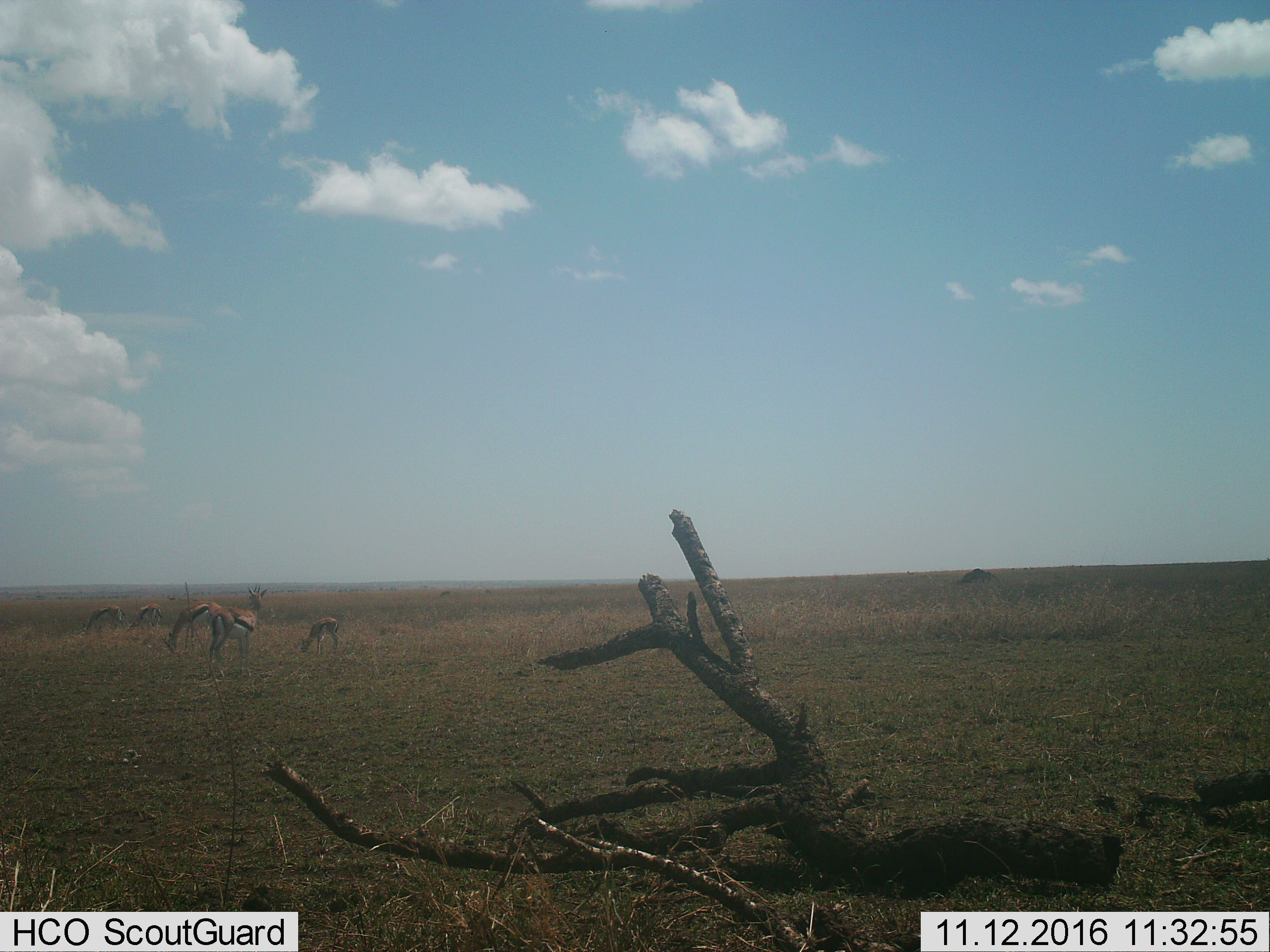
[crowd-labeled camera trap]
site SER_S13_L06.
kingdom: Animalia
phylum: Chordata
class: Mammalia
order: Artiodactyla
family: Bovidae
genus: Eudorcas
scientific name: Eudorcas thomsonii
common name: thomson's gazelle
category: gazellethomsons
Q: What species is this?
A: Gazellethomsons (thomson's gazelle) (Eudorcas thomsonii).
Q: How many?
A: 5.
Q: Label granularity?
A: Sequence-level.